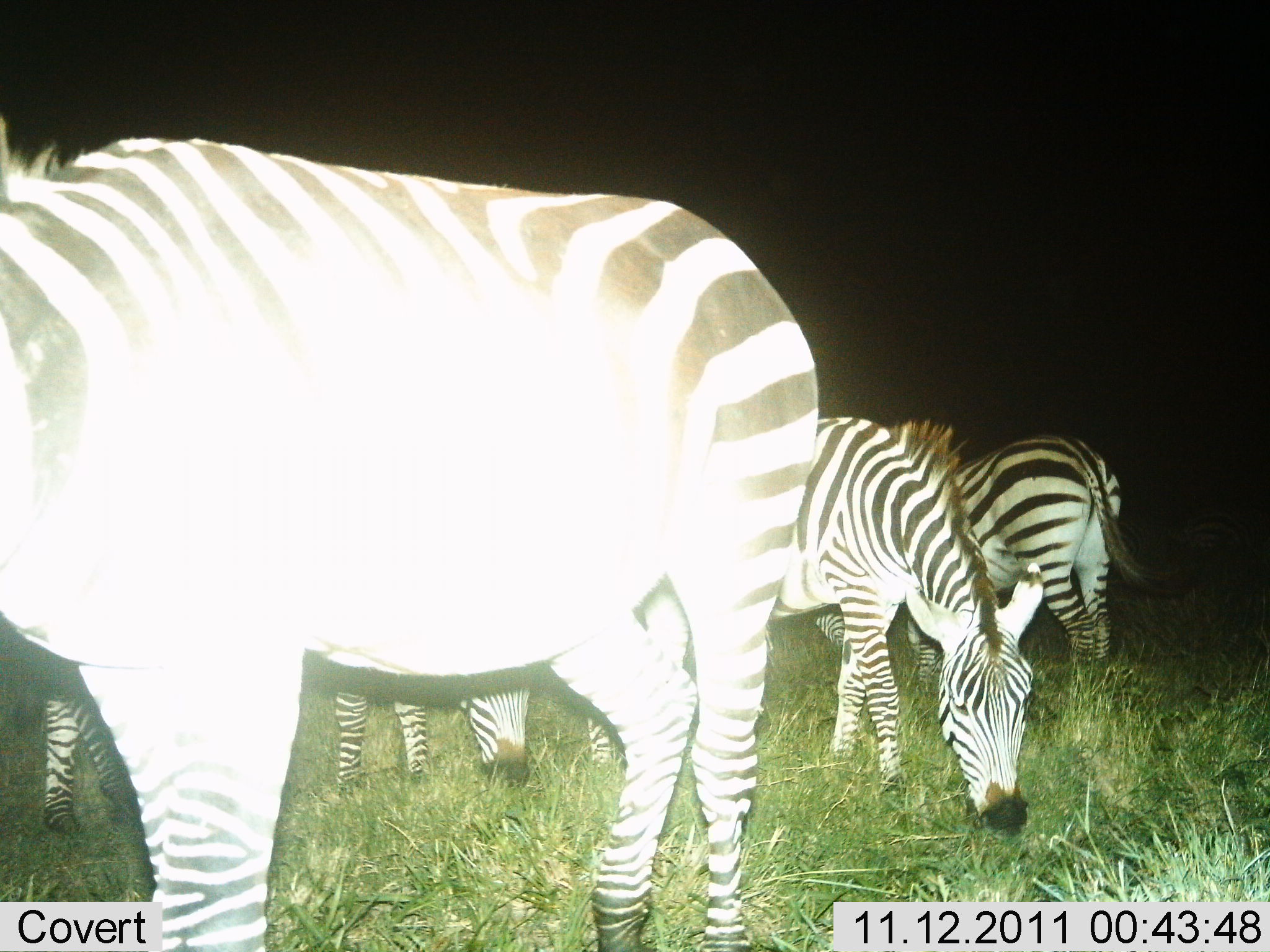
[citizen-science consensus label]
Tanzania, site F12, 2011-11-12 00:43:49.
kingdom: Animalia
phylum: Chordata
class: Mammalia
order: Perissodactyla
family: Equidae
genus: Equus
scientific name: Equus quagga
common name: plains zebra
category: zebra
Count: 4.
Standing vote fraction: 46%.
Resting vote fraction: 0%.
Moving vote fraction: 15%.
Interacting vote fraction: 0%.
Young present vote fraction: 0%.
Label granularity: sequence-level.